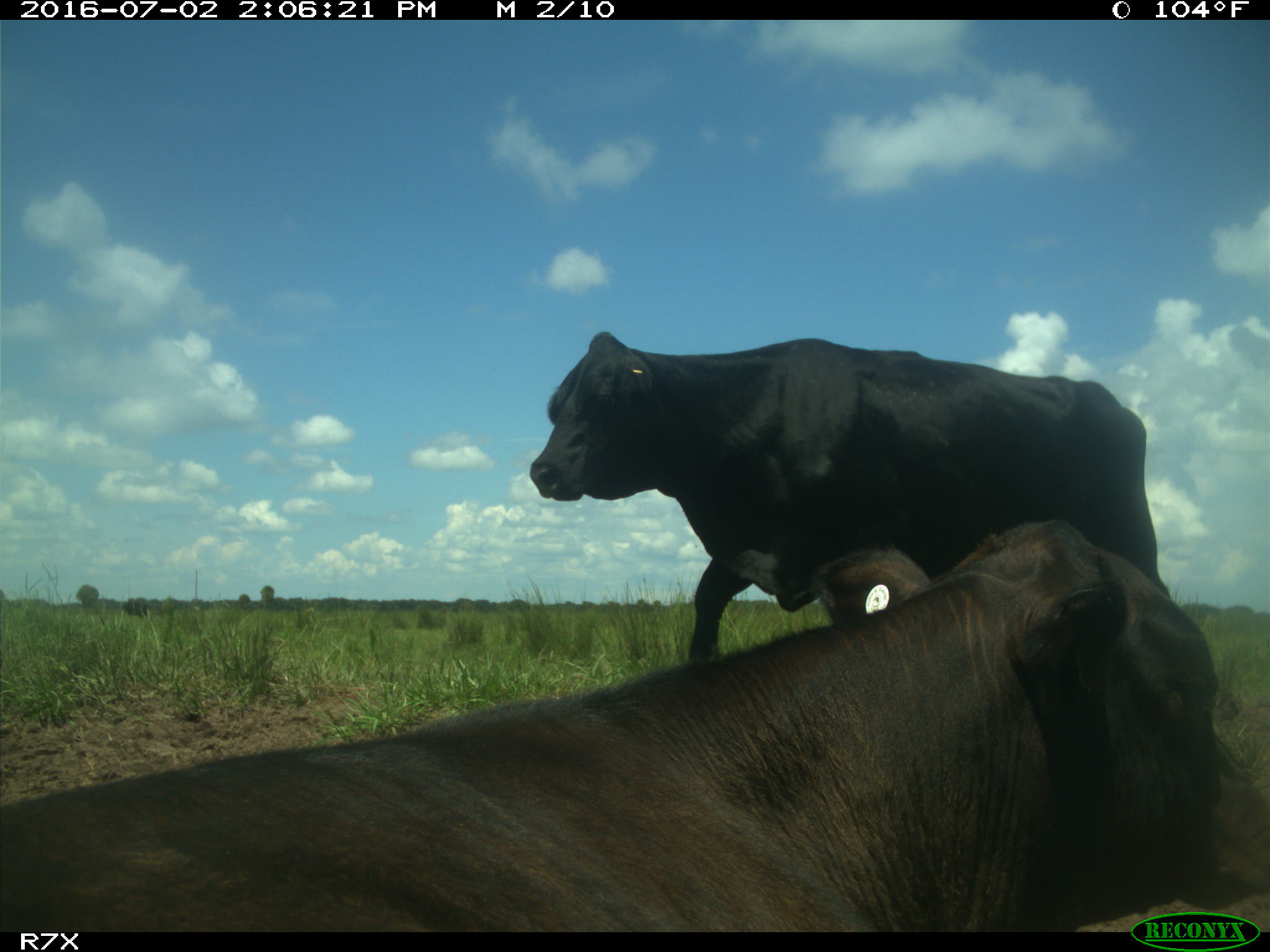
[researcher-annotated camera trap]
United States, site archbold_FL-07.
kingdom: Animalia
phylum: Chordata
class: Mammalia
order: Artiodactyla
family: Bovidae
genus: Bos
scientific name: Bos taurus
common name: domestic cow